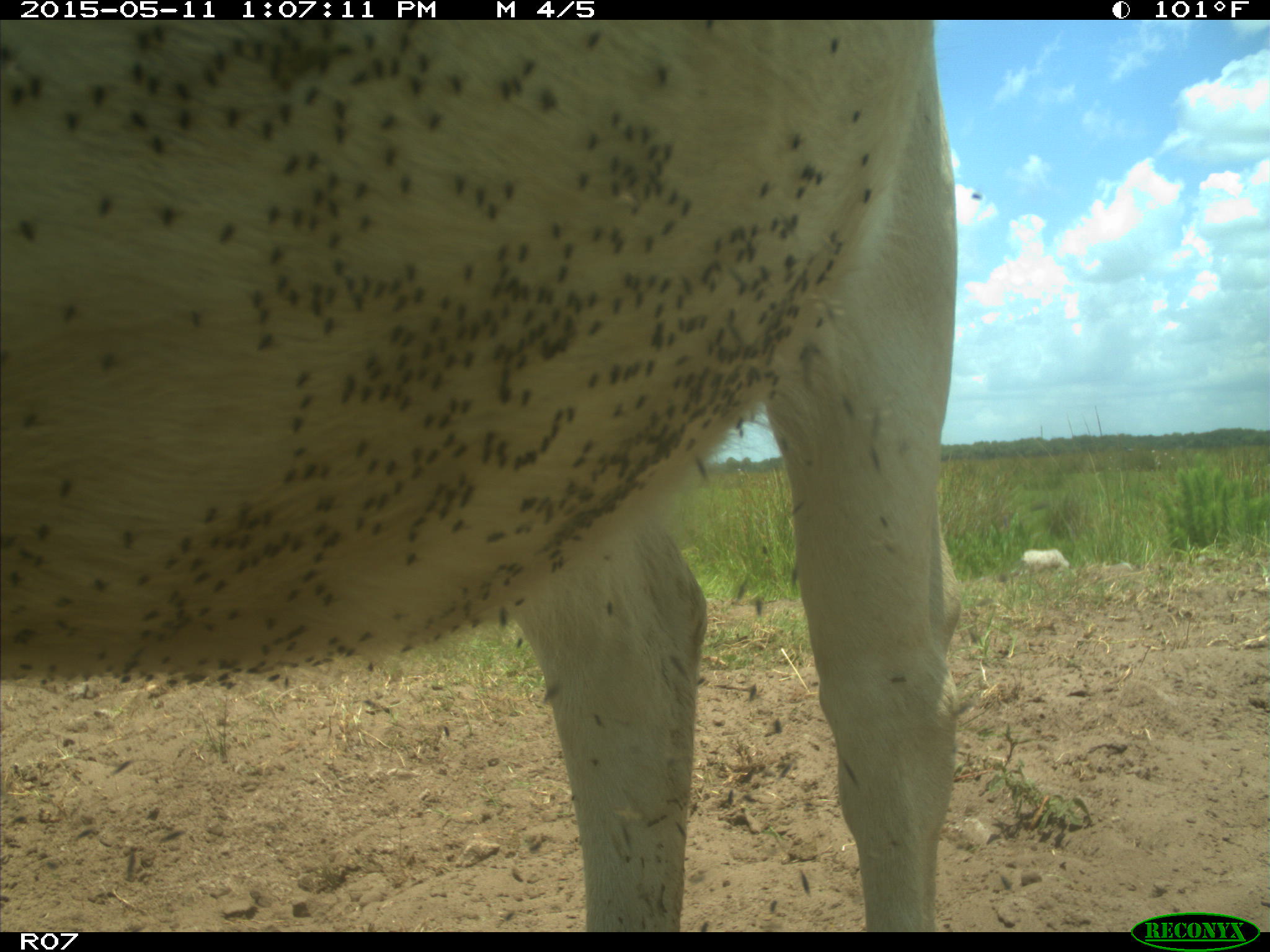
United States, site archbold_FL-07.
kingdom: Animalia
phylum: Chordata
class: Mammalia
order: Artiodactyla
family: Bovidae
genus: Bos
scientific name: Bos taurus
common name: domestic cow